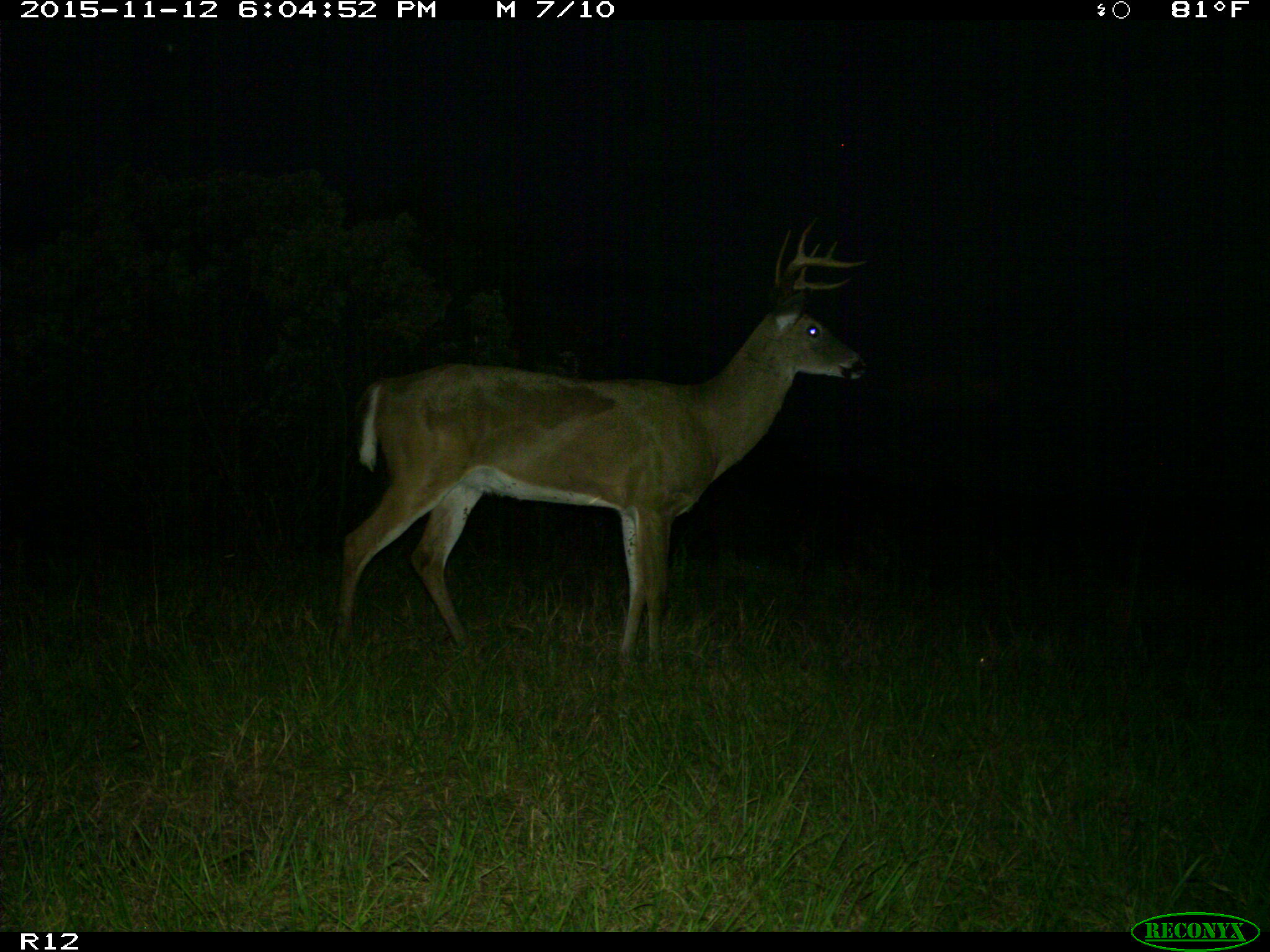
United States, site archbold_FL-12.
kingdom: Animalia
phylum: Chordata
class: Mammalia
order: Artiodactyla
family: Cervidae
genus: Odocoileus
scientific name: Odocoileus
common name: deer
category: unidentified deer